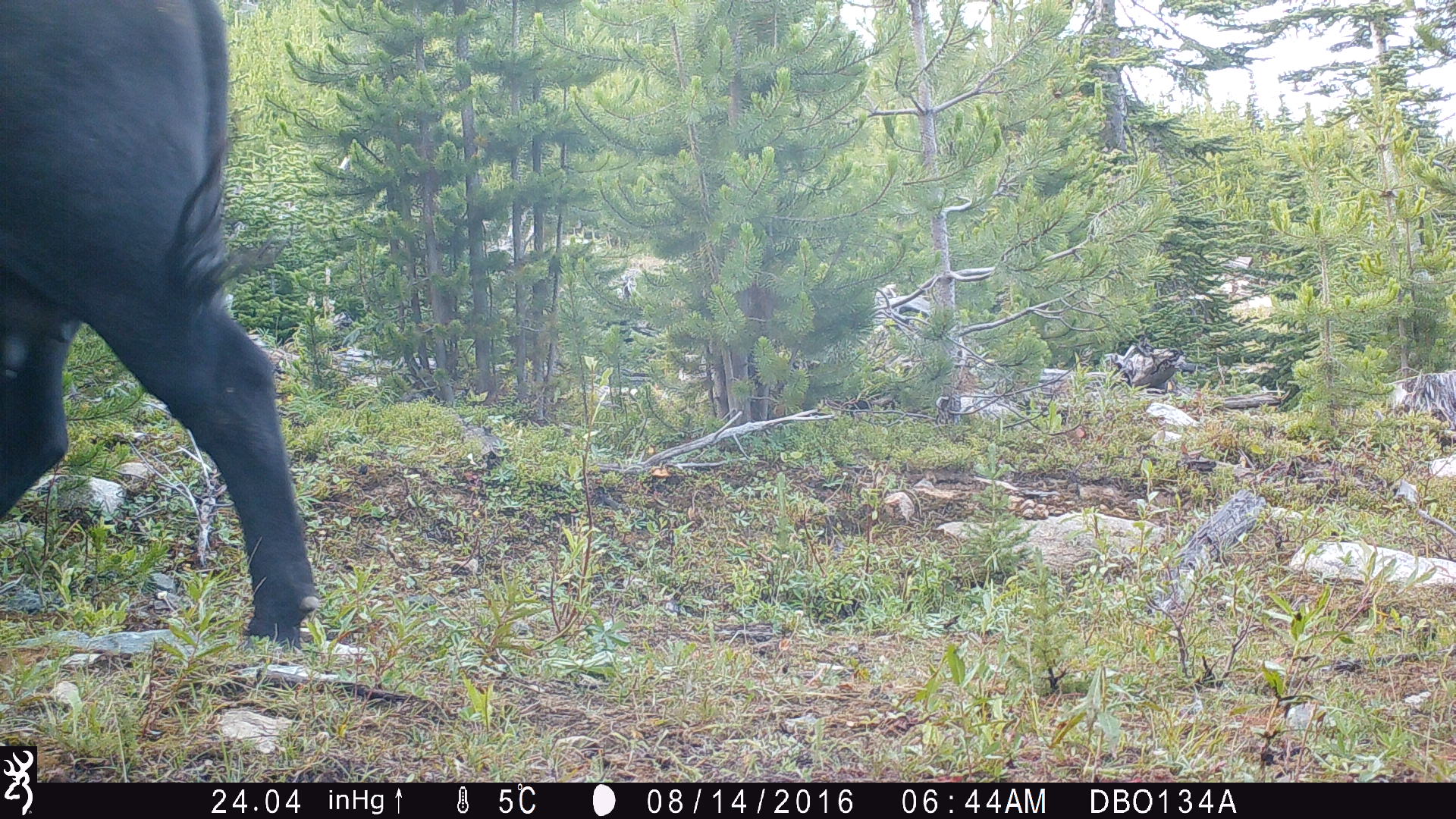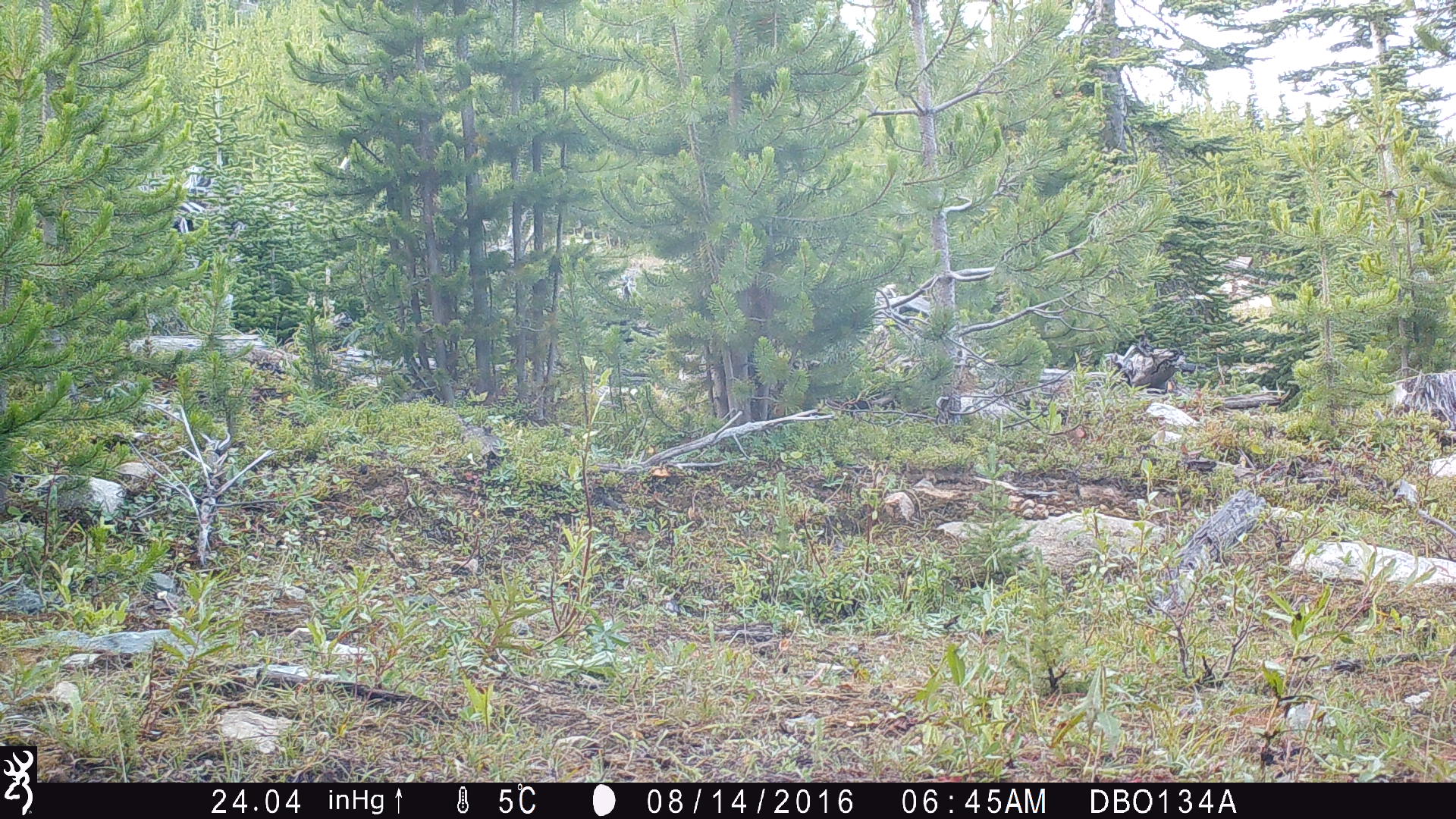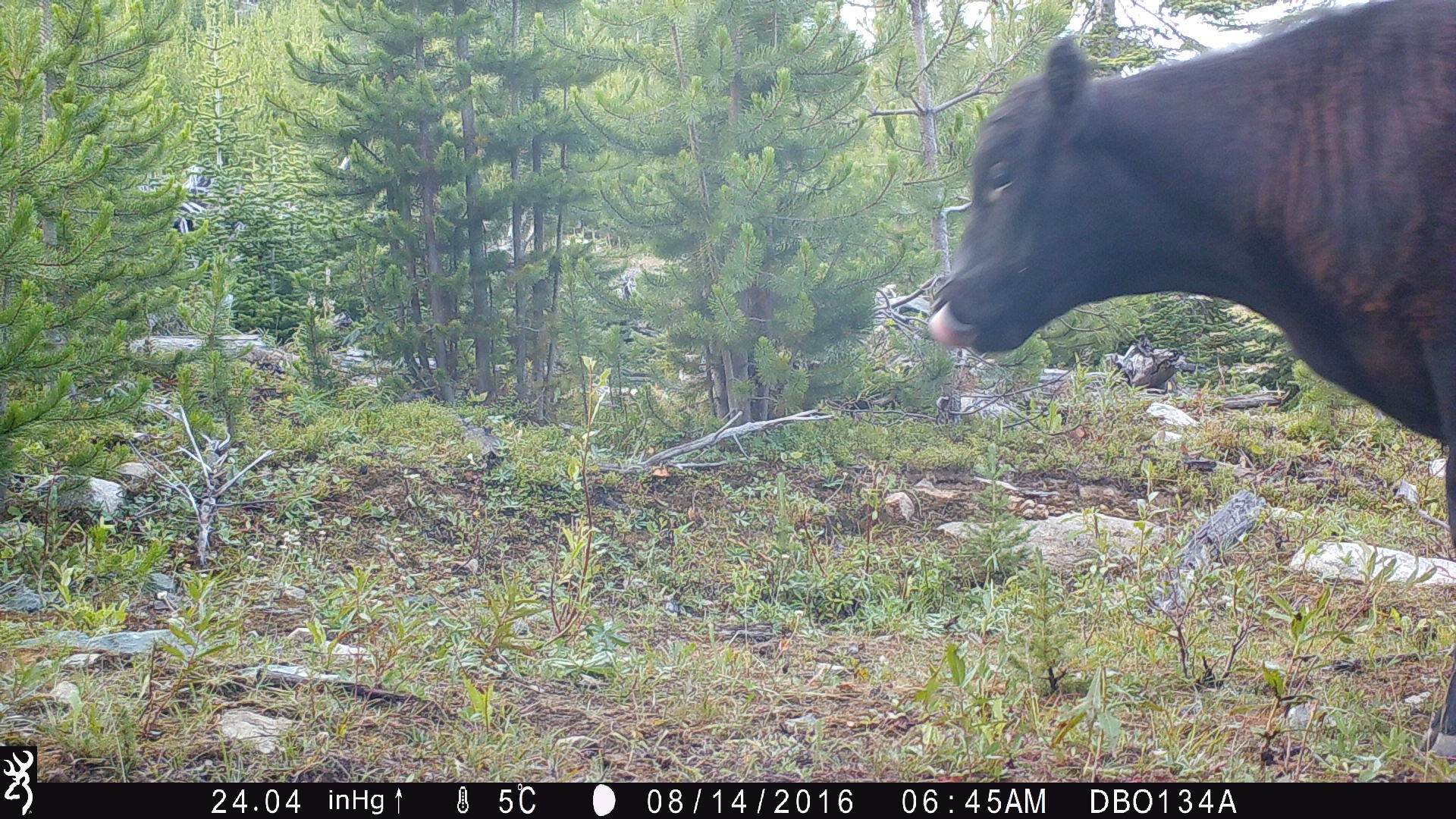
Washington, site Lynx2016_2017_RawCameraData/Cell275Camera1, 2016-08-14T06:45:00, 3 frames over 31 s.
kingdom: Animalia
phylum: Chordata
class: Mammalia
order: Artiodactyla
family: Bovidae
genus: Bos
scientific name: Bos taurus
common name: domestic cattle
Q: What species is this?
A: Domestic cattle (Bos taurus).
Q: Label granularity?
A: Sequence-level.